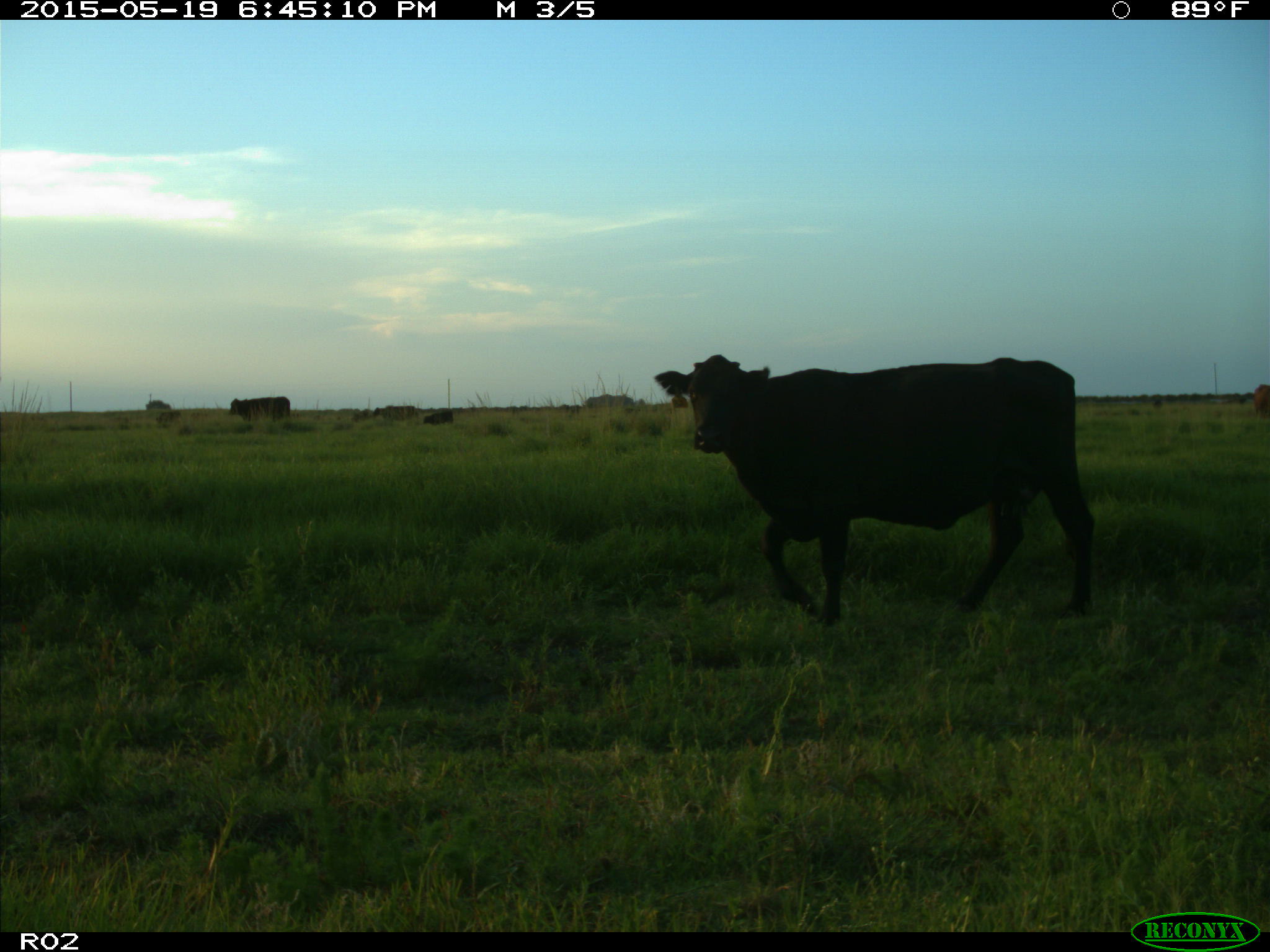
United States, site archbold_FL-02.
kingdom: Animalia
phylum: Chordata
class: Mammalia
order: Artiodactyla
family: Bovidae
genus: Bos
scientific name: Bos taurus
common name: domestic cow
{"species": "Bos taurus (domestic cow)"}